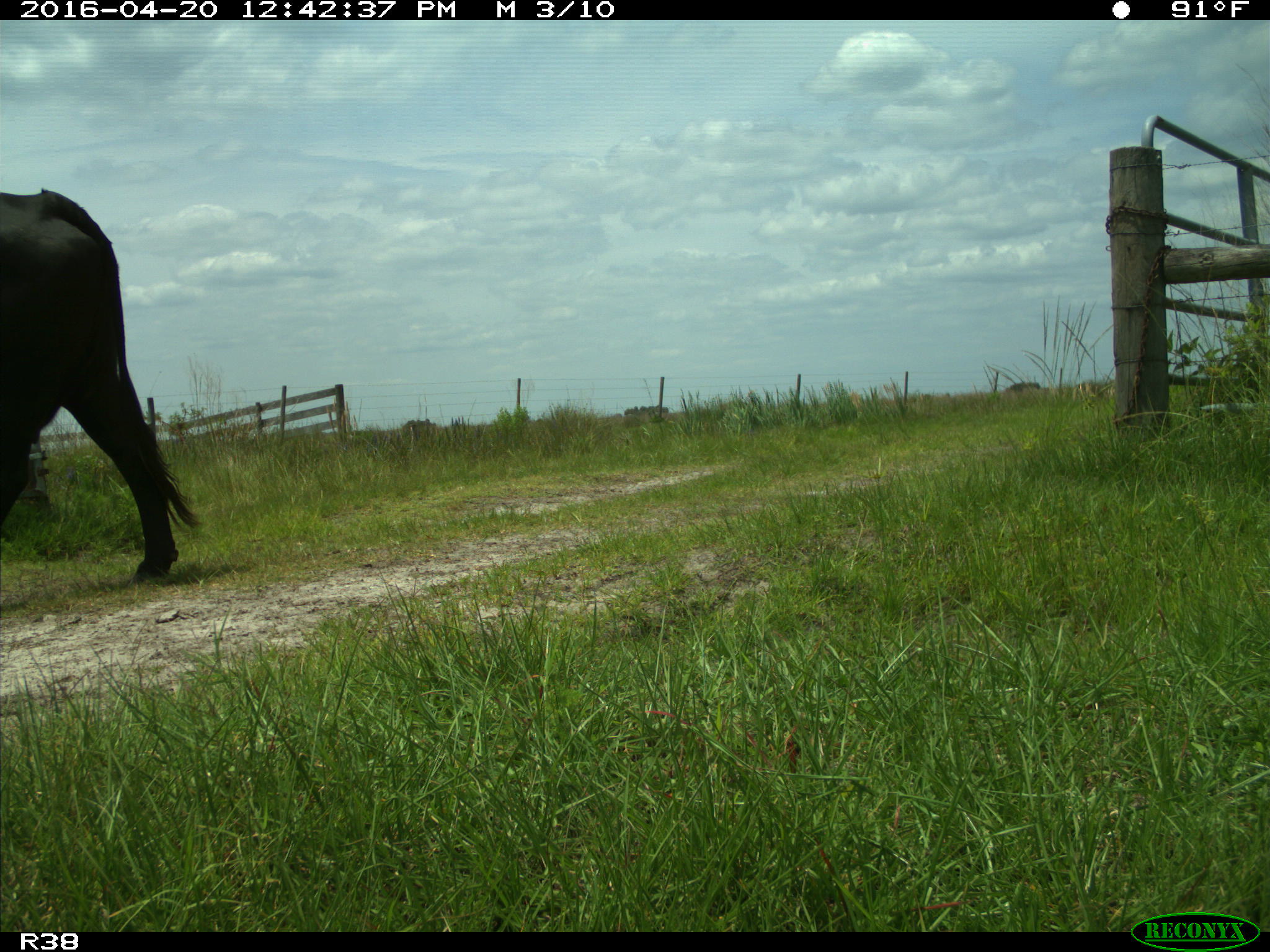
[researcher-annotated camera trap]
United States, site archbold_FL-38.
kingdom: Animalia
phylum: Chordata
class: Mammalia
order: Artiodactyla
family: Bovidae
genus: Bos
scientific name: Bos taurus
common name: domestic cow